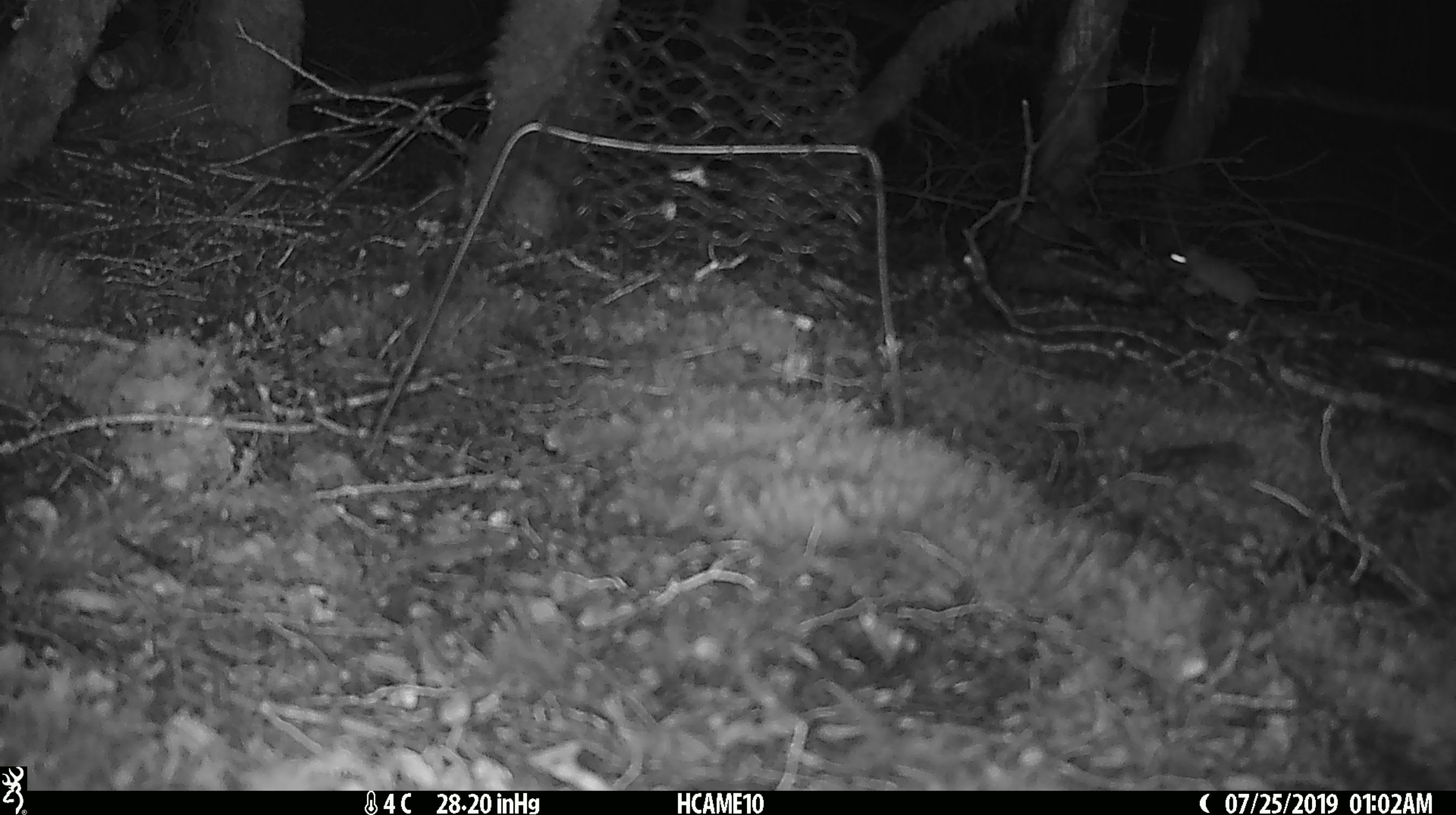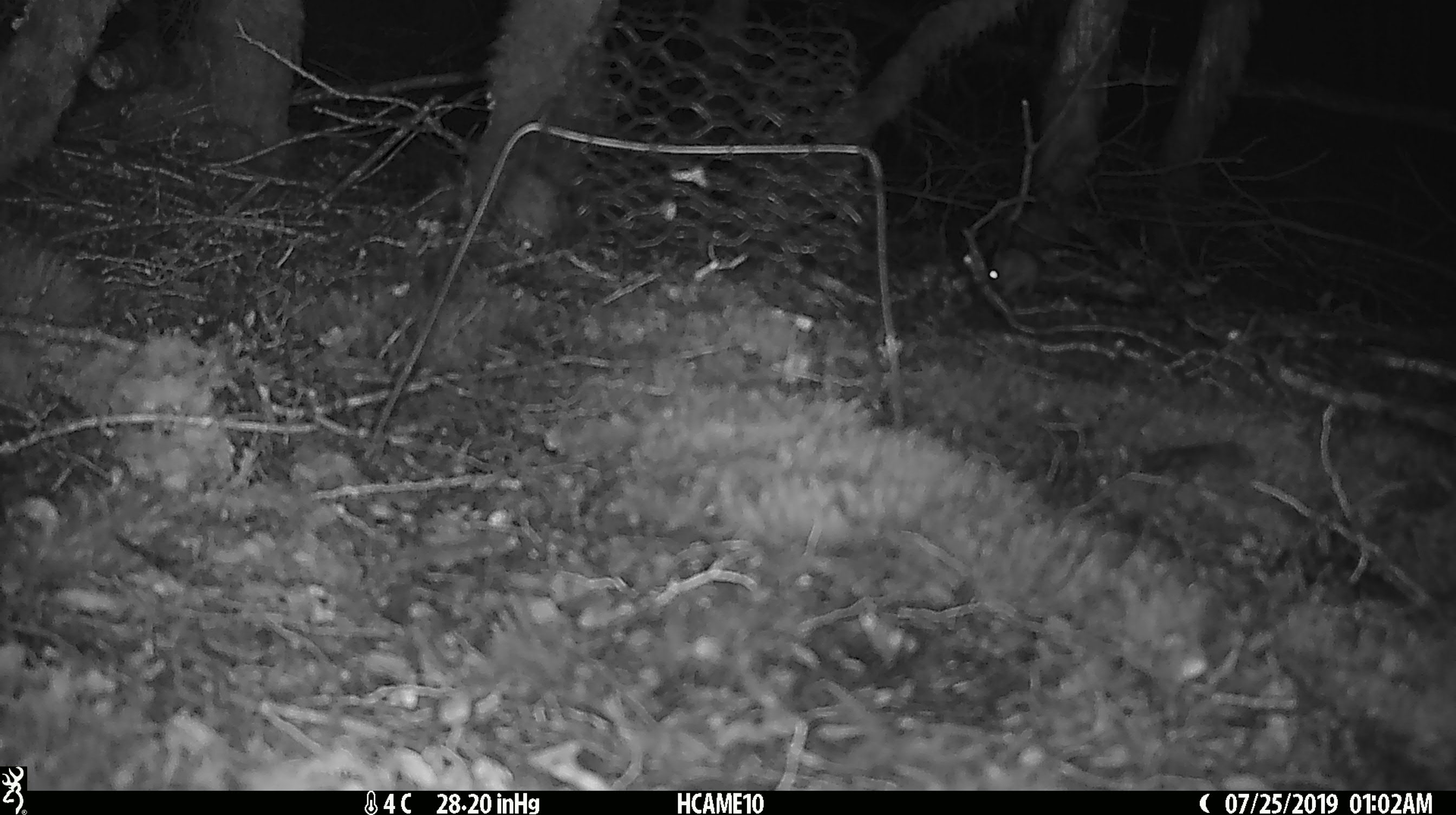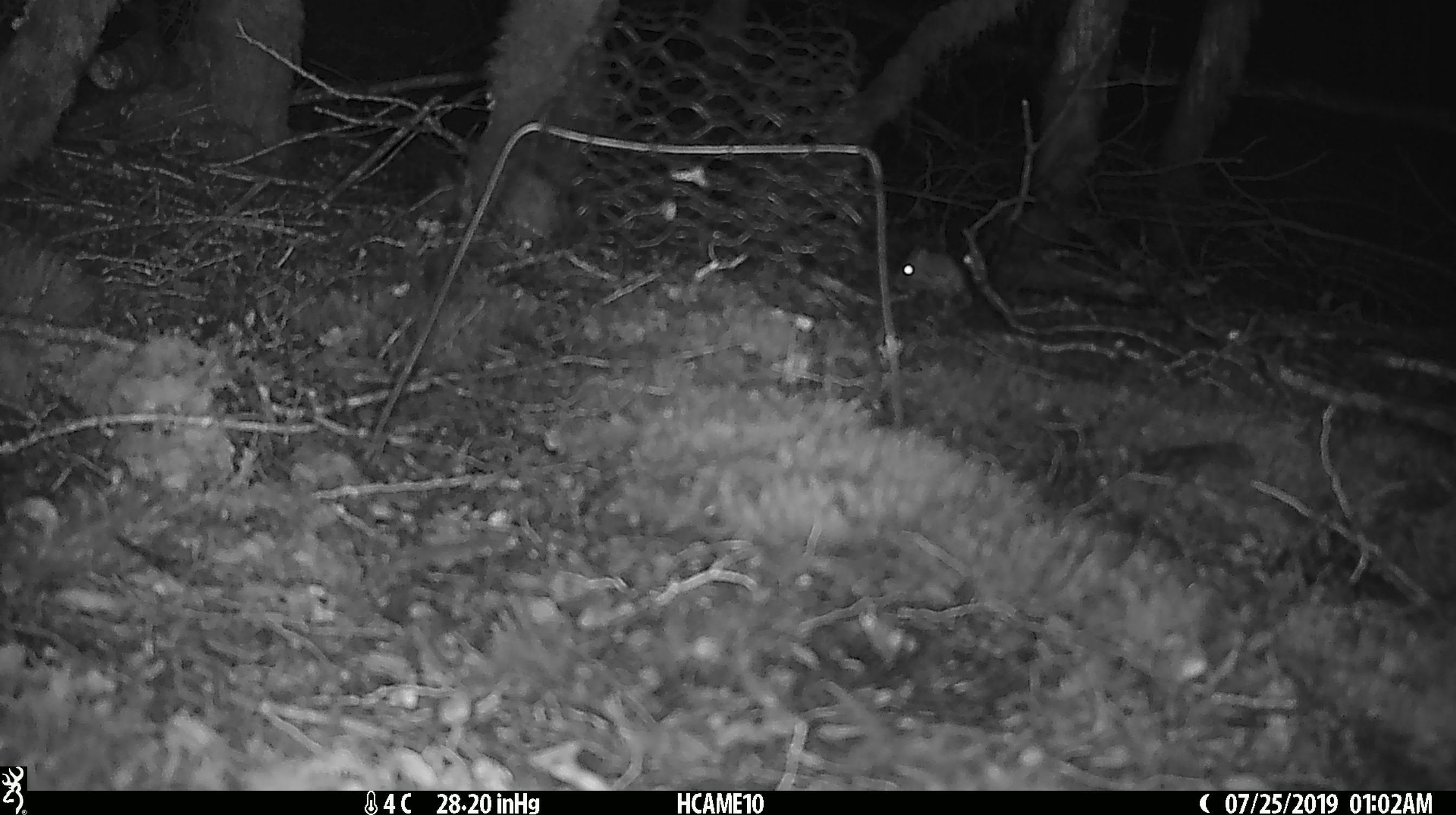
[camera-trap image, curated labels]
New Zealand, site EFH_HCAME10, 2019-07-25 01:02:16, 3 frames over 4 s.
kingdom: Animalia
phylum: Chordata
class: Mammalia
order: Rodentia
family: Muridae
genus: Mus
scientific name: Mus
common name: mouse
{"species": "mouse (Mus)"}